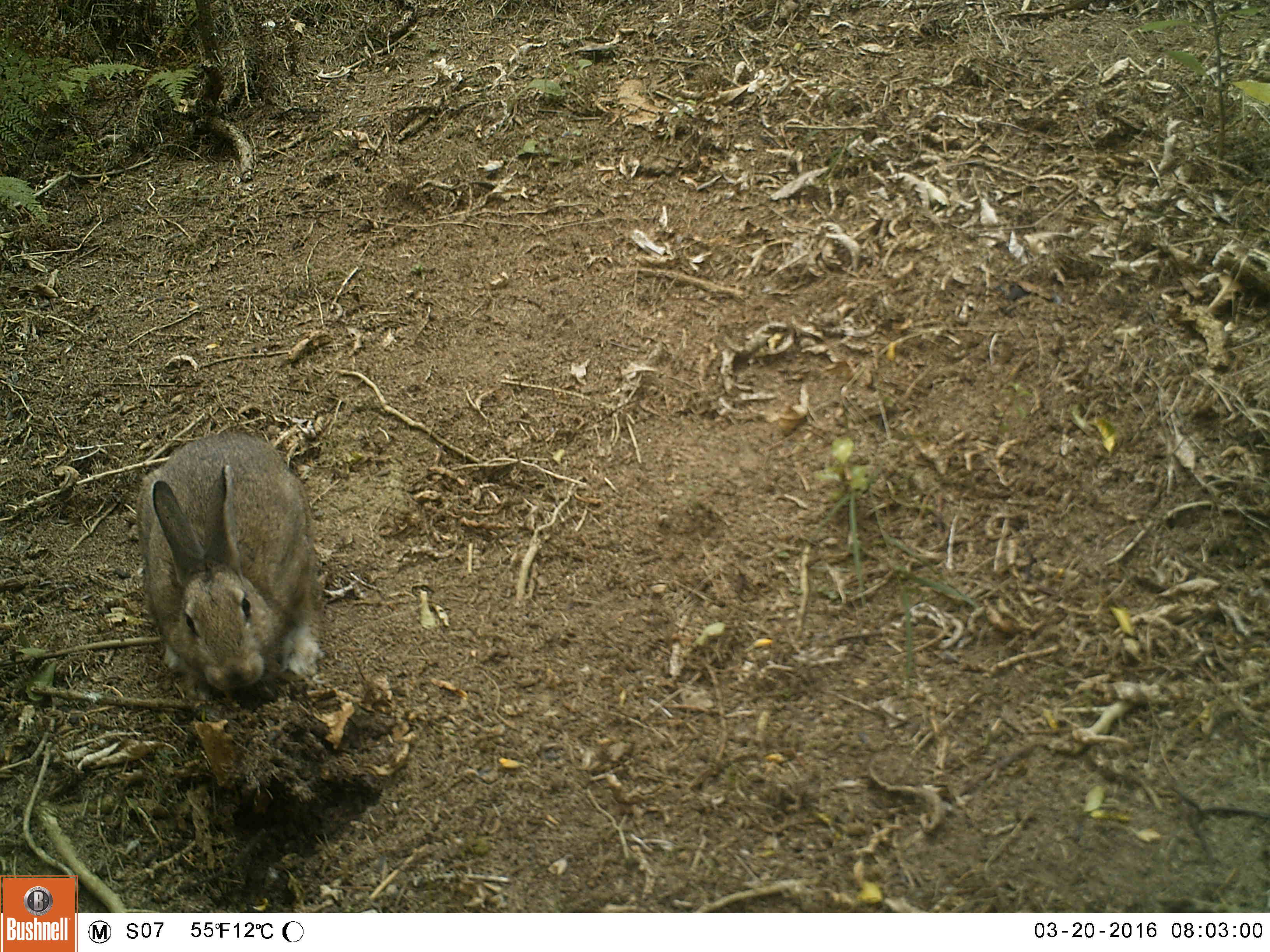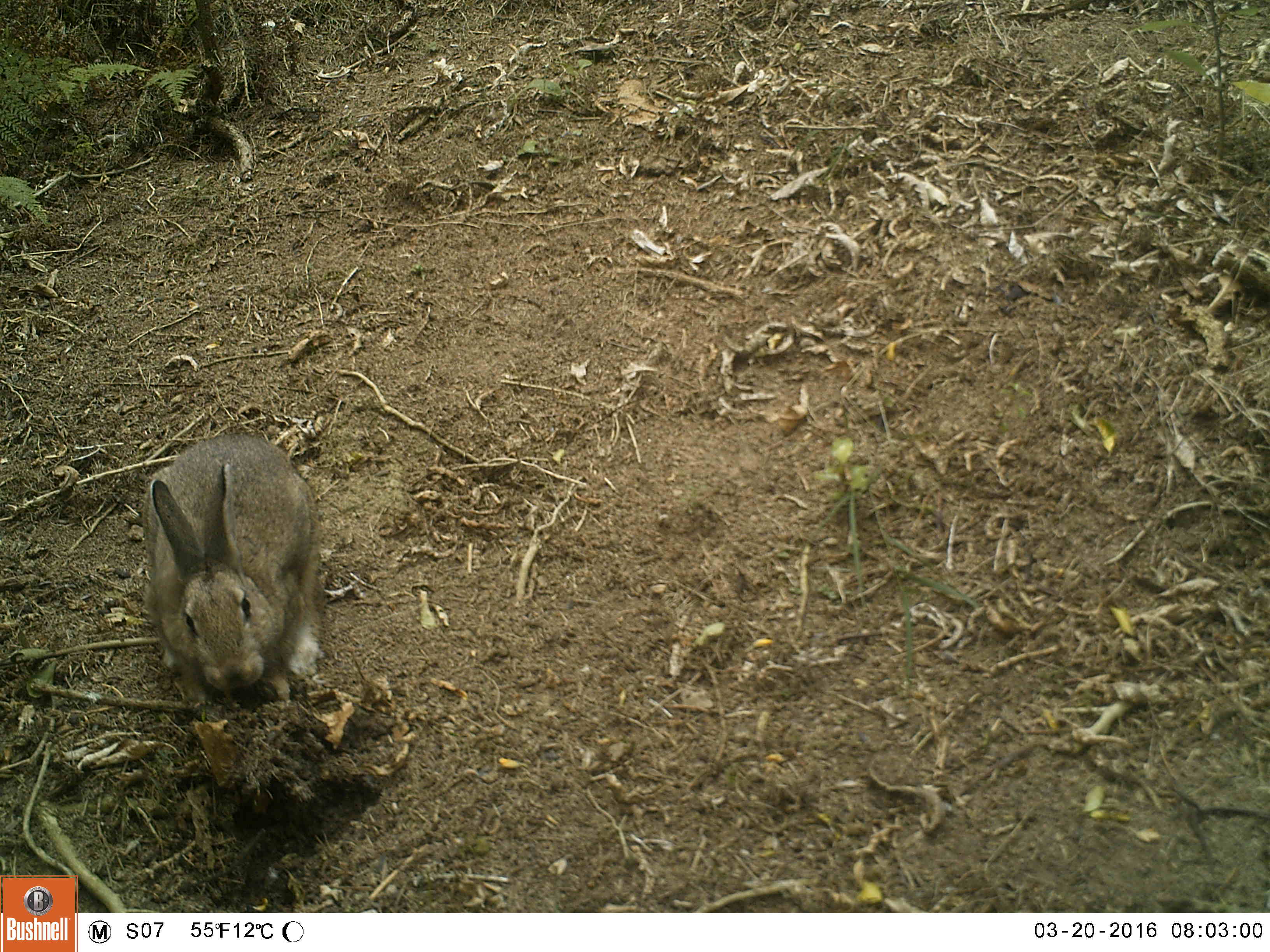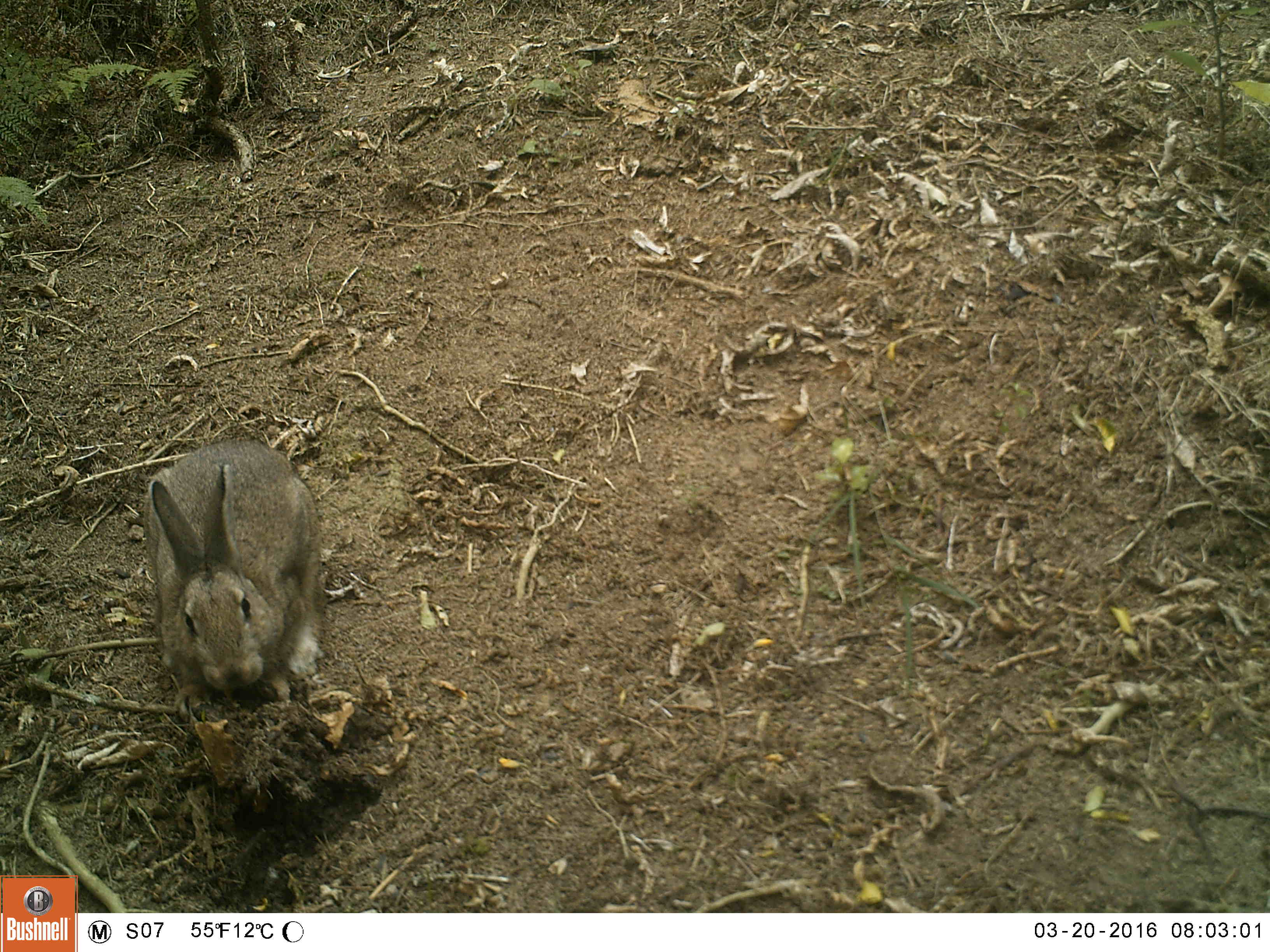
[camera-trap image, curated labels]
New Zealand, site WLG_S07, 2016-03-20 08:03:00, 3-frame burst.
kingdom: Animalia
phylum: Chordata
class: Mammalia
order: Lagomorpha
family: Leporidae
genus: Oryctolagus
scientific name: Oryctolagus cuniculus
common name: european rabbit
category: rabbit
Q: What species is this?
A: Rabbit (european rabbit) (Oryctolagus cuniculus).